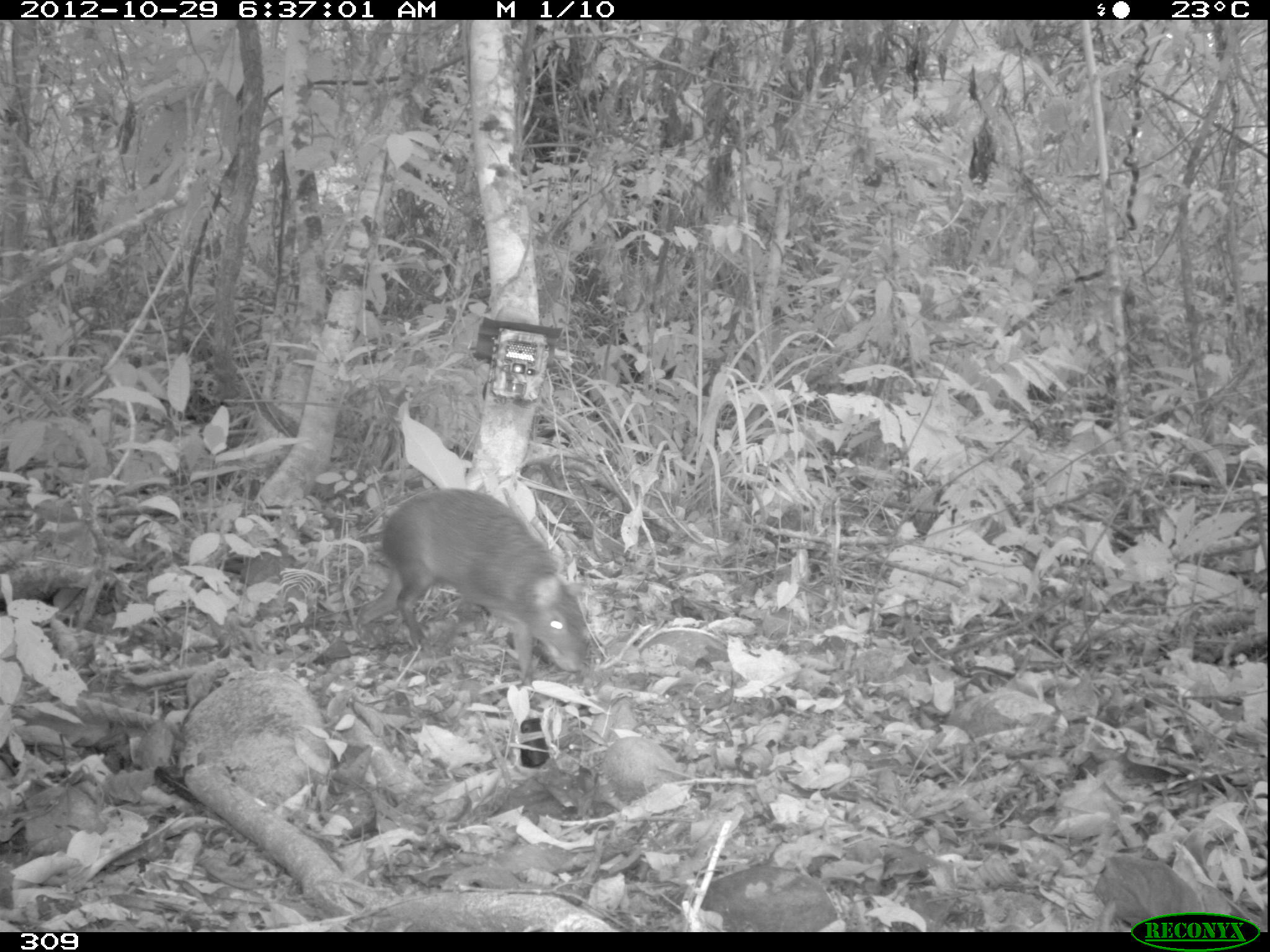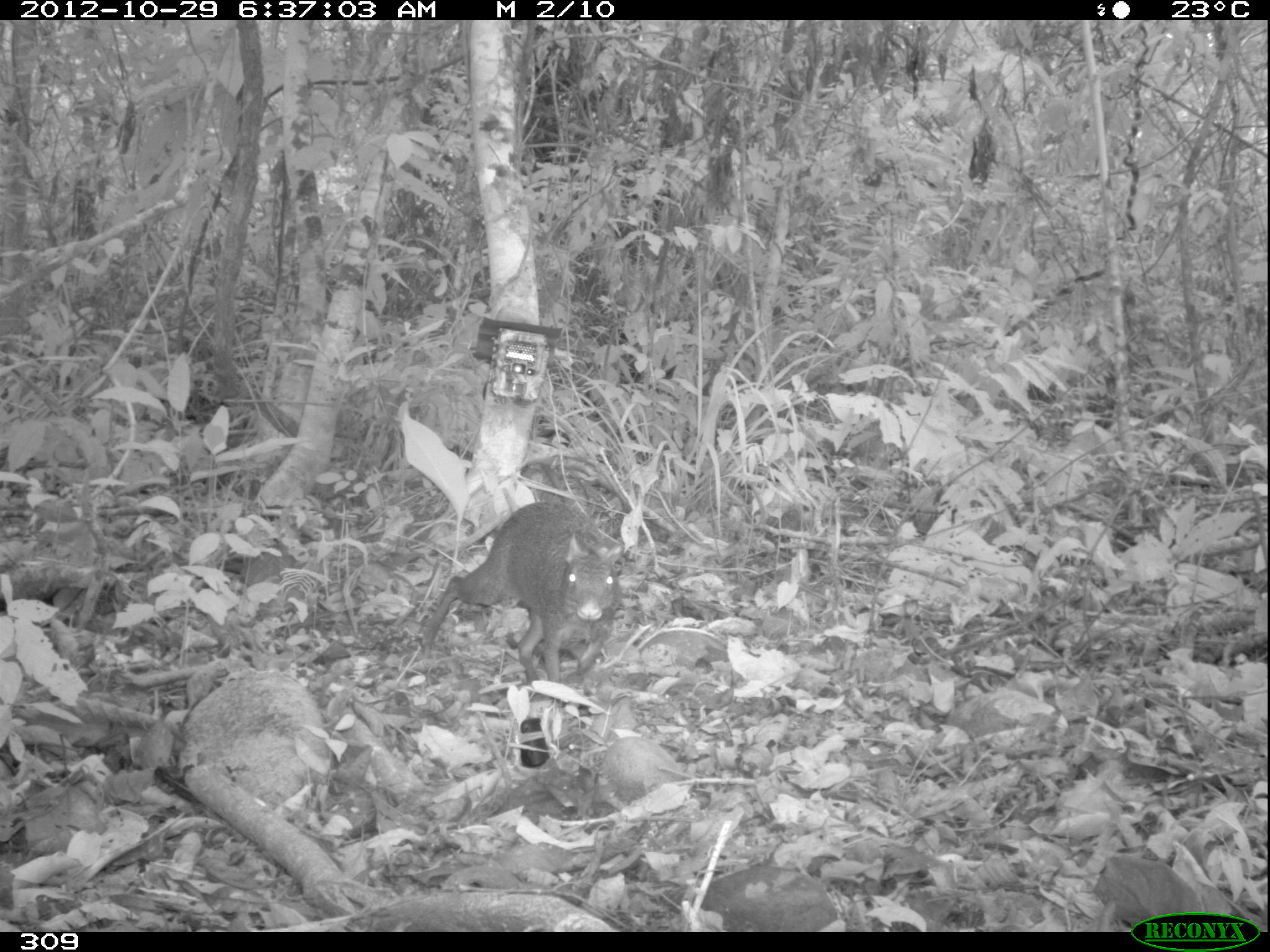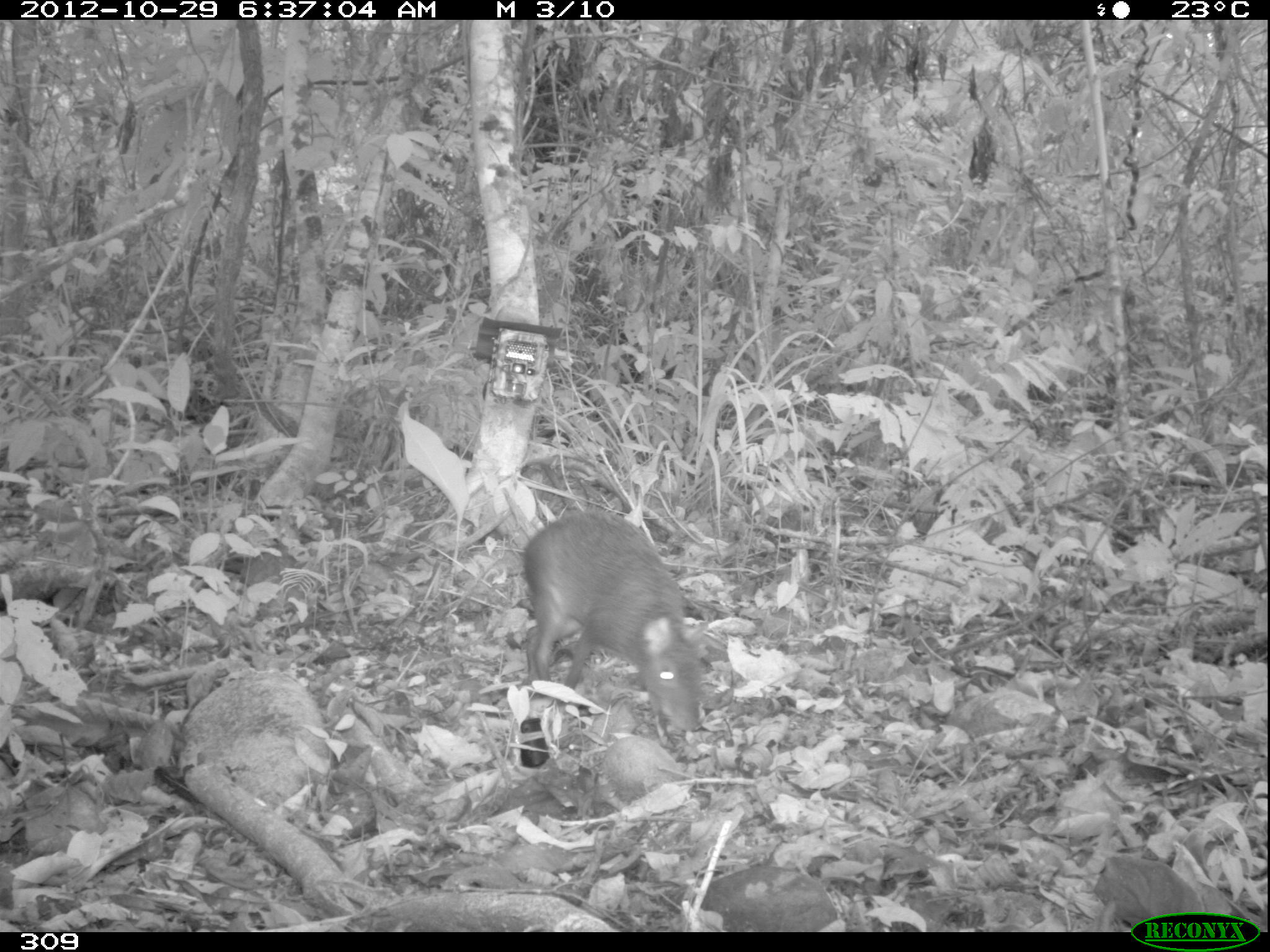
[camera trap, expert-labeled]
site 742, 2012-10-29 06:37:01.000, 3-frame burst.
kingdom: Animalia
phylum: Chordata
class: Mammalia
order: Rodentia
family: Dasyproctidae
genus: Dasyprocta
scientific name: Dasyprocta punctata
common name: central american agouti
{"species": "Dasyprocta punctata (central american agouti)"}